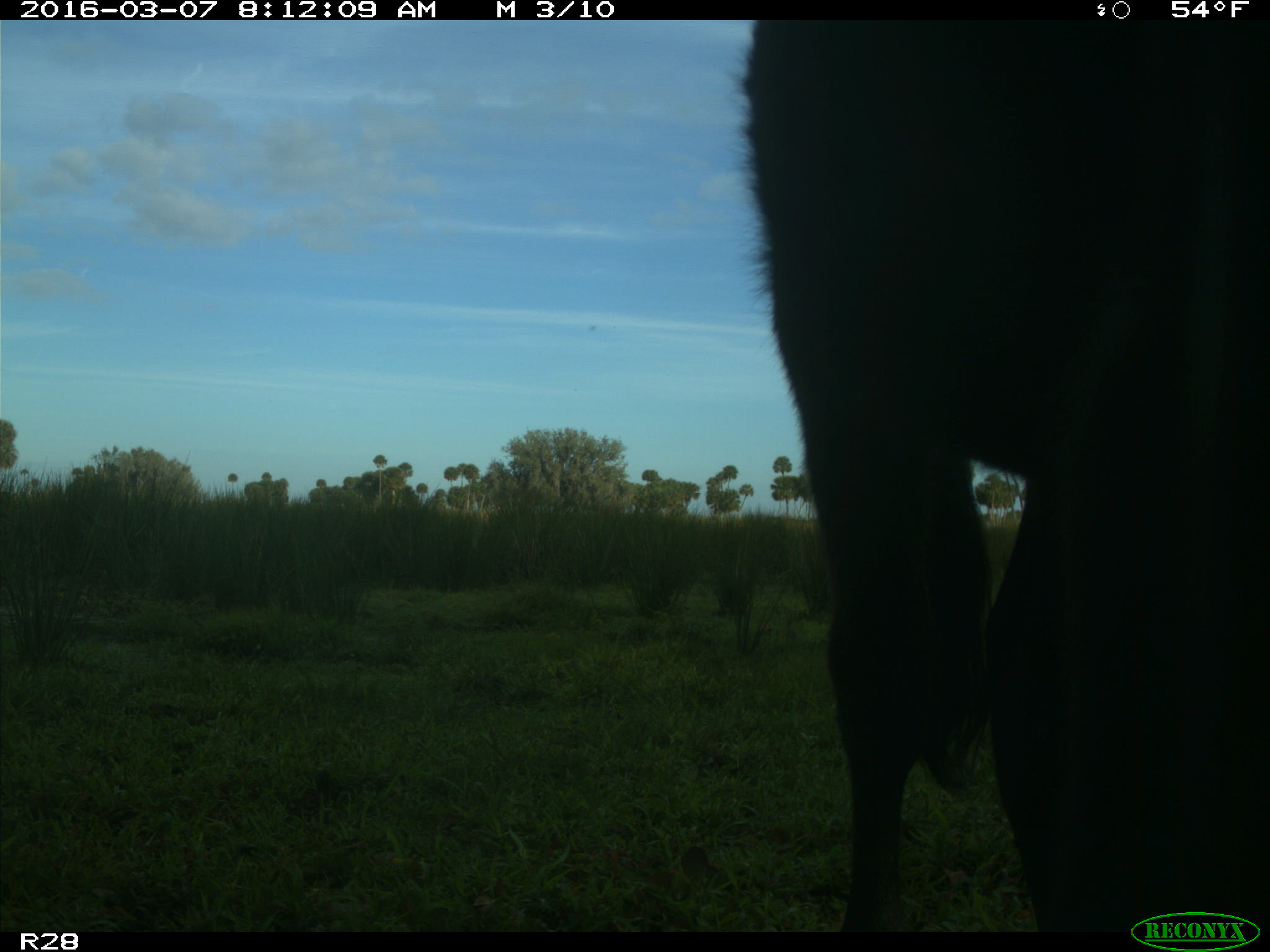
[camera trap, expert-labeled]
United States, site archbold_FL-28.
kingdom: Animalia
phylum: Chordata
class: Mammalia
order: Artiodactyla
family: Bovidae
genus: Bos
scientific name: Bos taurus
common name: domestic cow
Bos taurus (domestic cow).